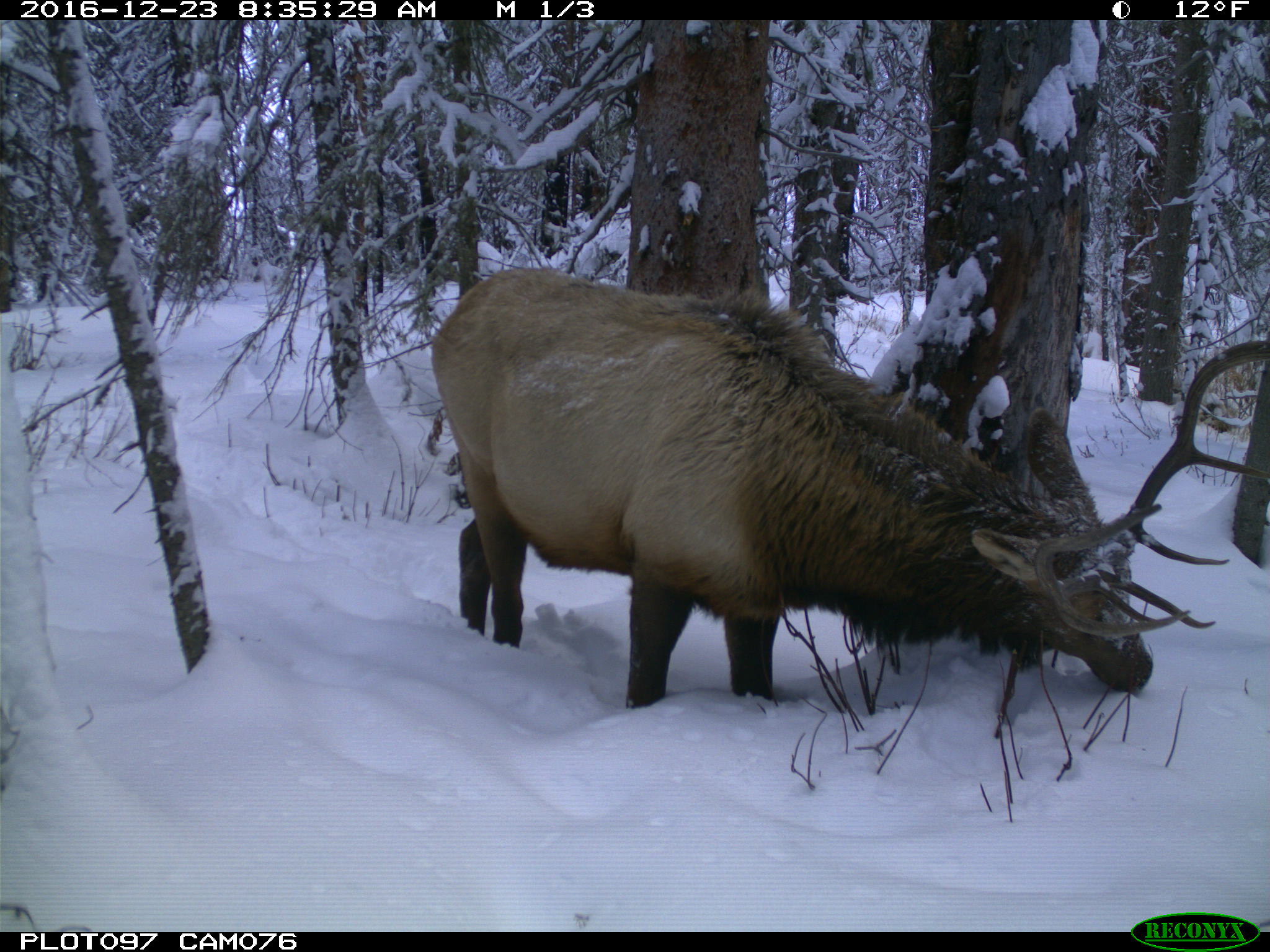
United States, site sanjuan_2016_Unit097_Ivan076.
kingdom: Animalia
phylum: Chordata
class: Mammalia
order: Artiodactyla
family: Cervidae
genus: Cervus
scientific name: Cervus elaphus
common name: red deer